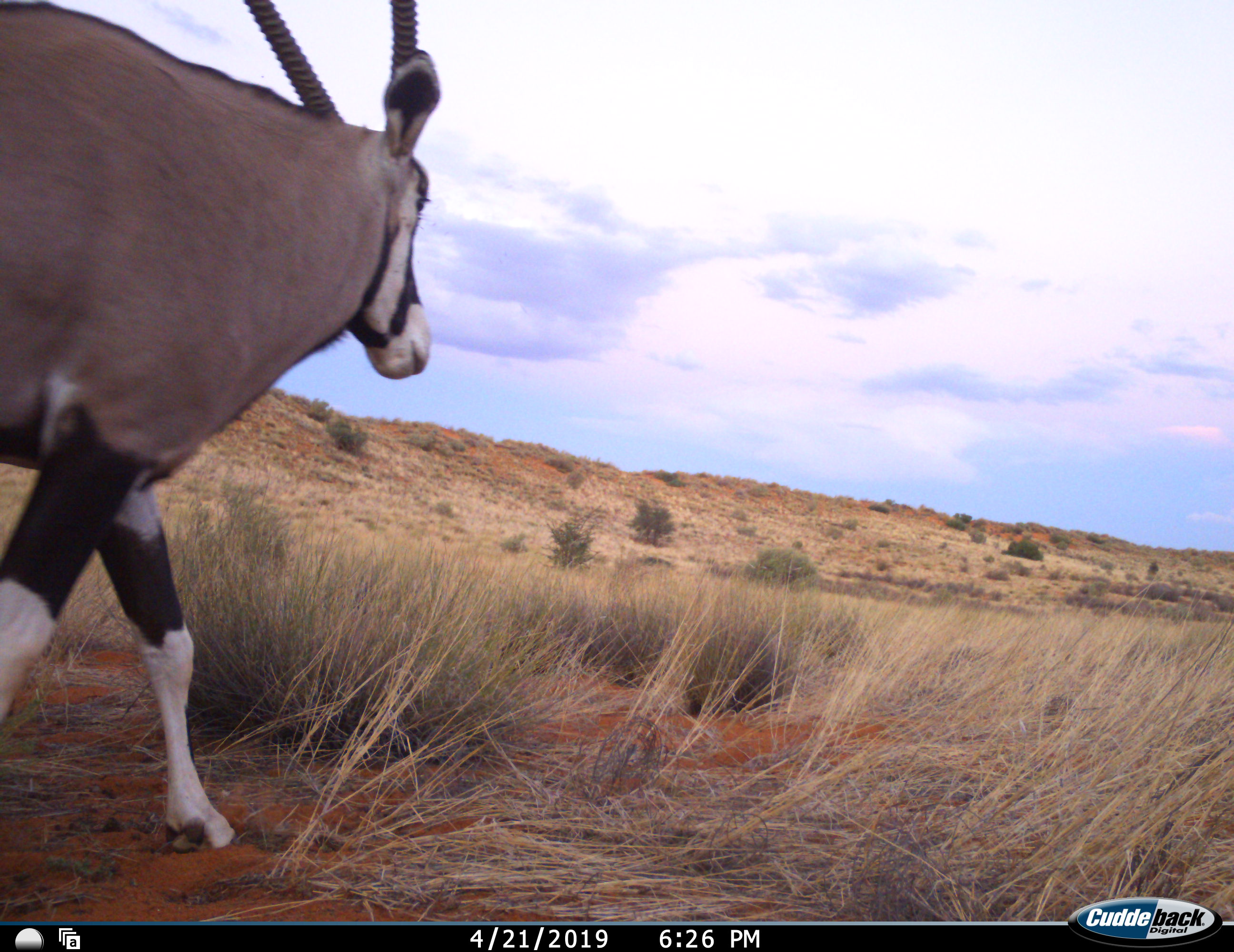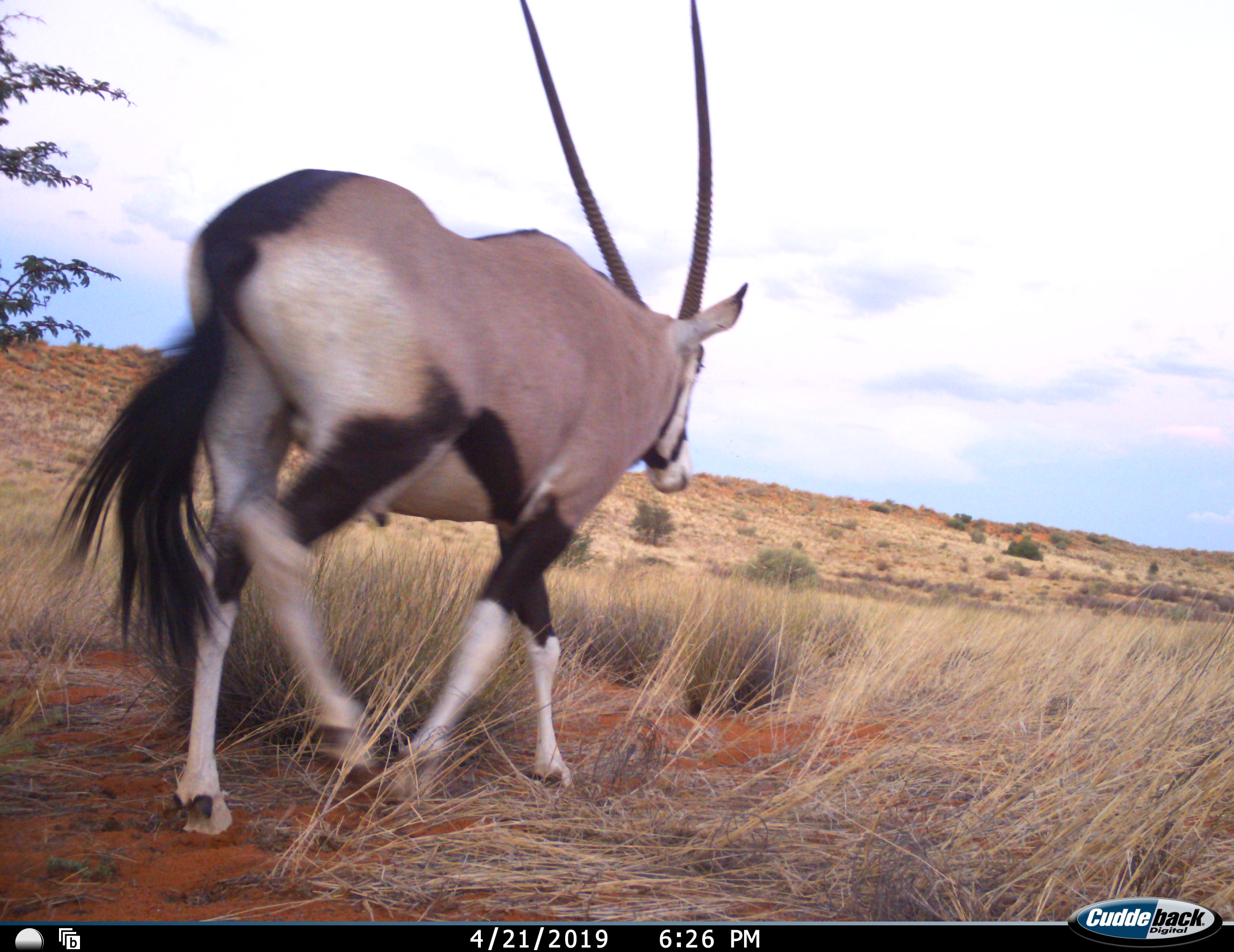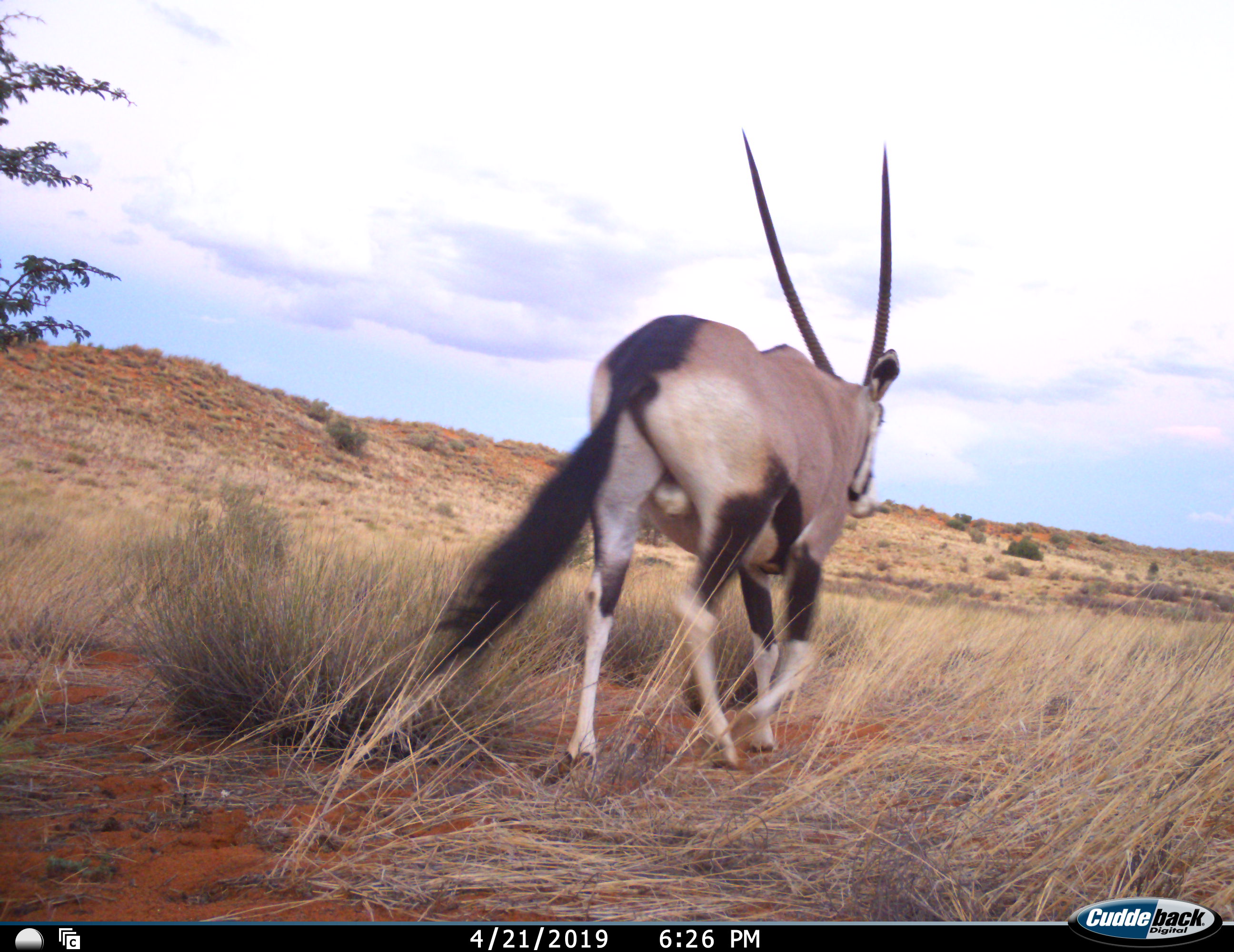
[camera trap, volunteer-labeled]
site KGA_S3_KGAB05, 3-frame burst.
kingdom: Animalia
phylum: Chordata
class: Mammalia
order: Artiodactyla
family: Bovidae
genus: Oryx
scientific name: Oryx gazella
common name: gemsbok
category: oryx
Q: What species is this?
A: Oryx (gemsbok) (Oryx gazella).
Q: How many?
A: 1.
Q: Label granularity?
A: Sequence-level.